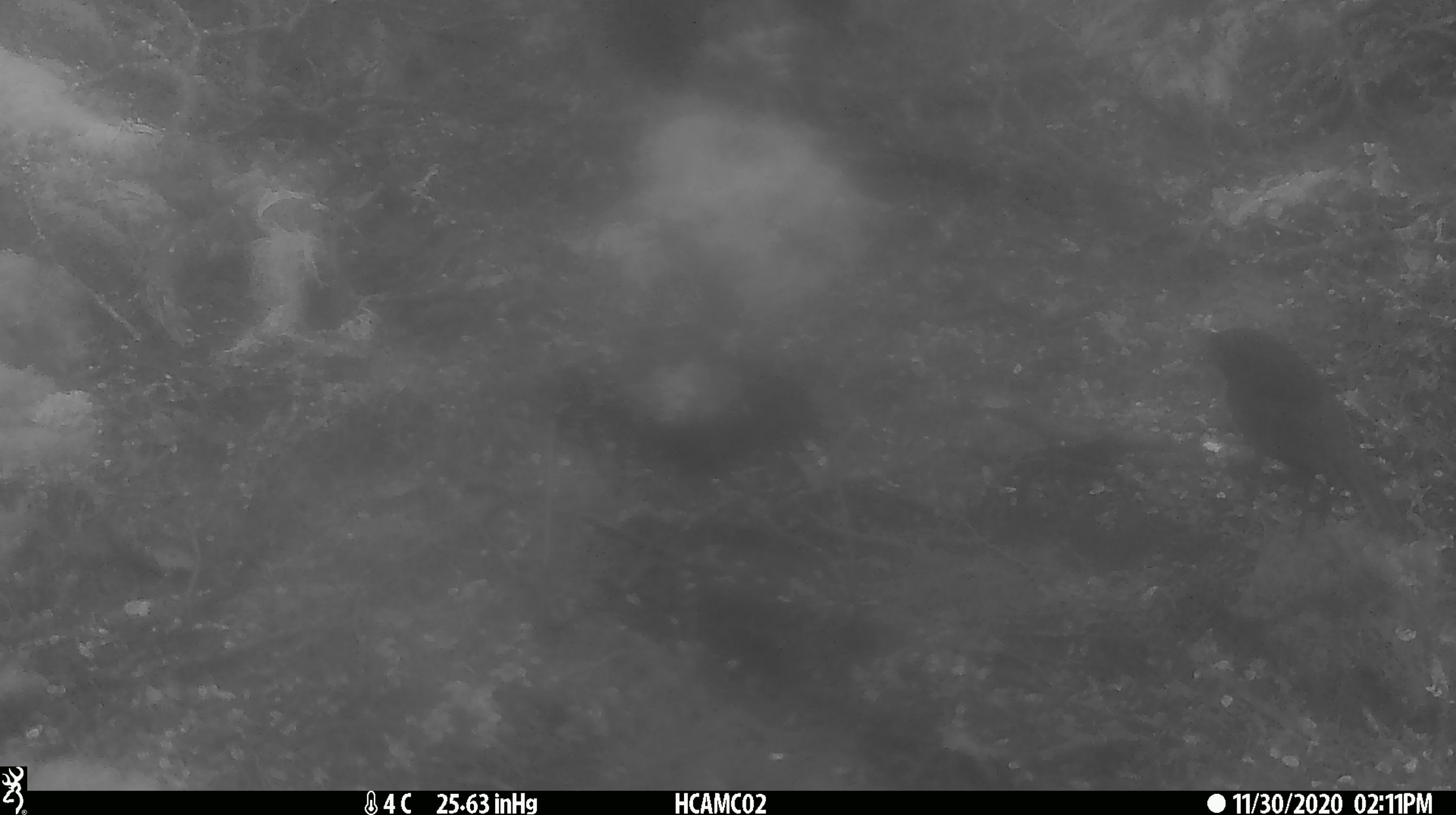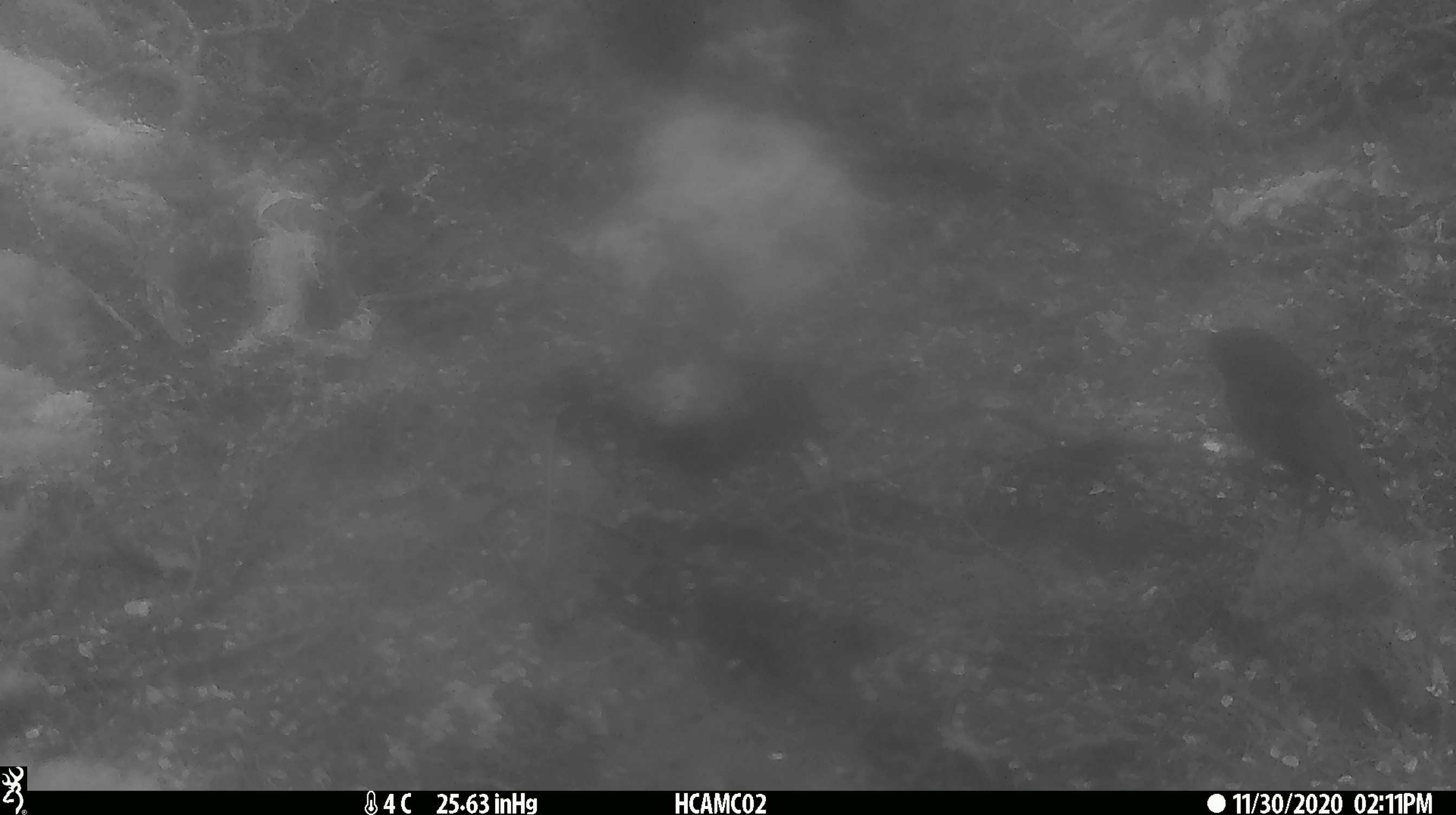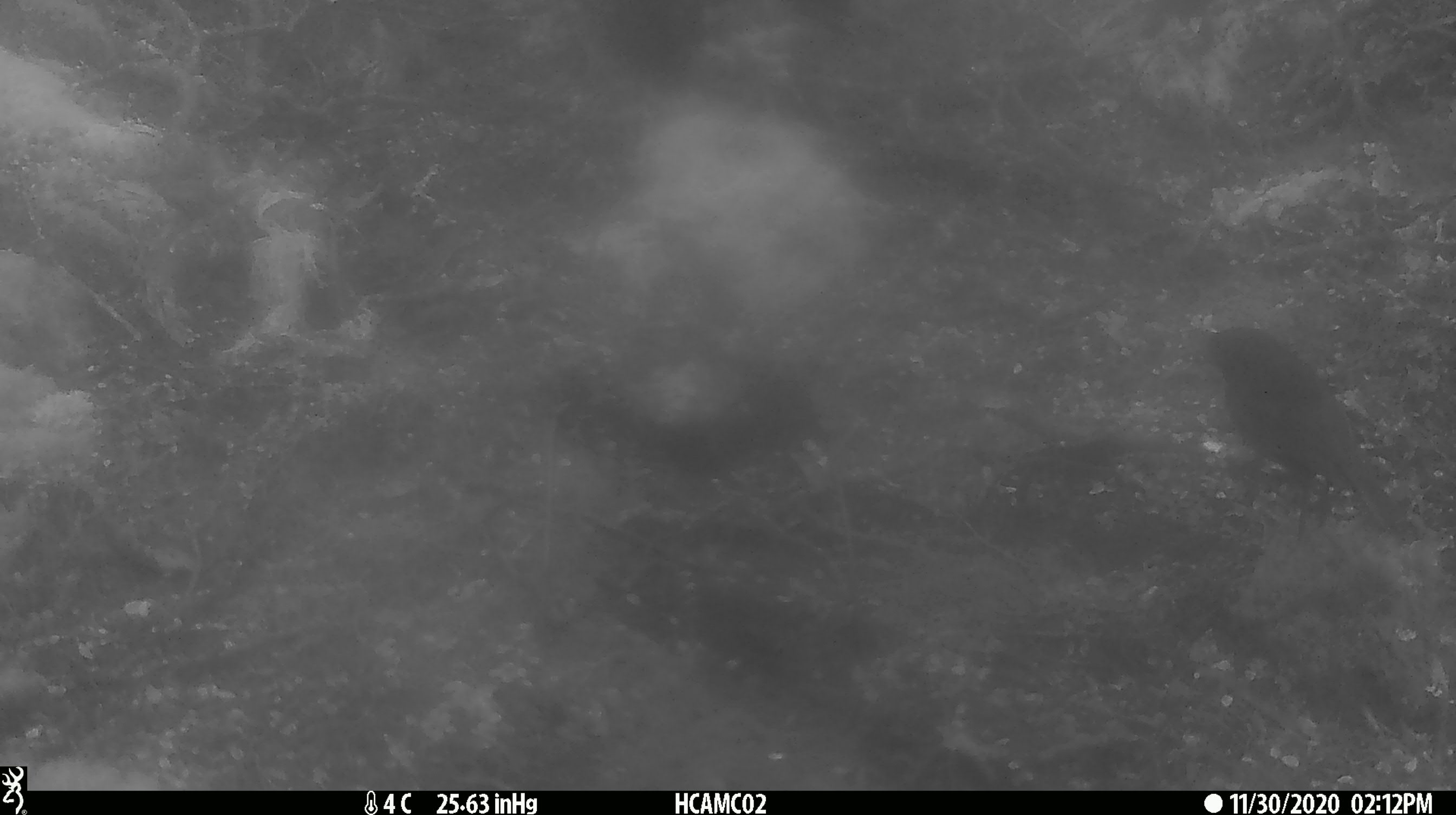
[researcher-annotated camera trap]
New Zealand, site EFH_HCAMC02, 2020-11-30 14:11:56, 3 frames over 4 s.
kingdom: Animalia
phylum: Chordata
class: Aves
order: Passeriformes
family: Petroicidae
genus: Petroica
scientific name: Petroica australis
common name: new zealand robin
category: robin